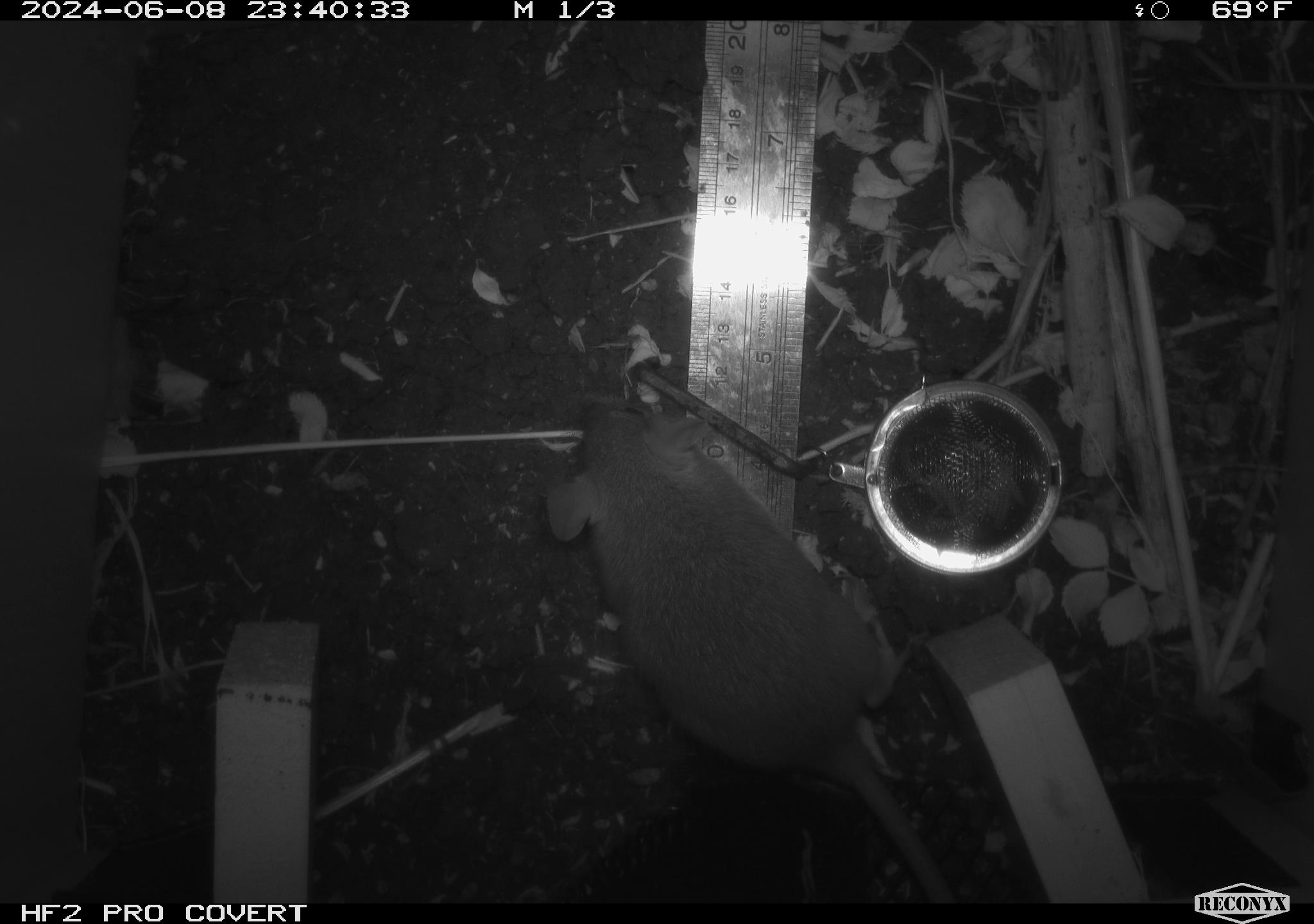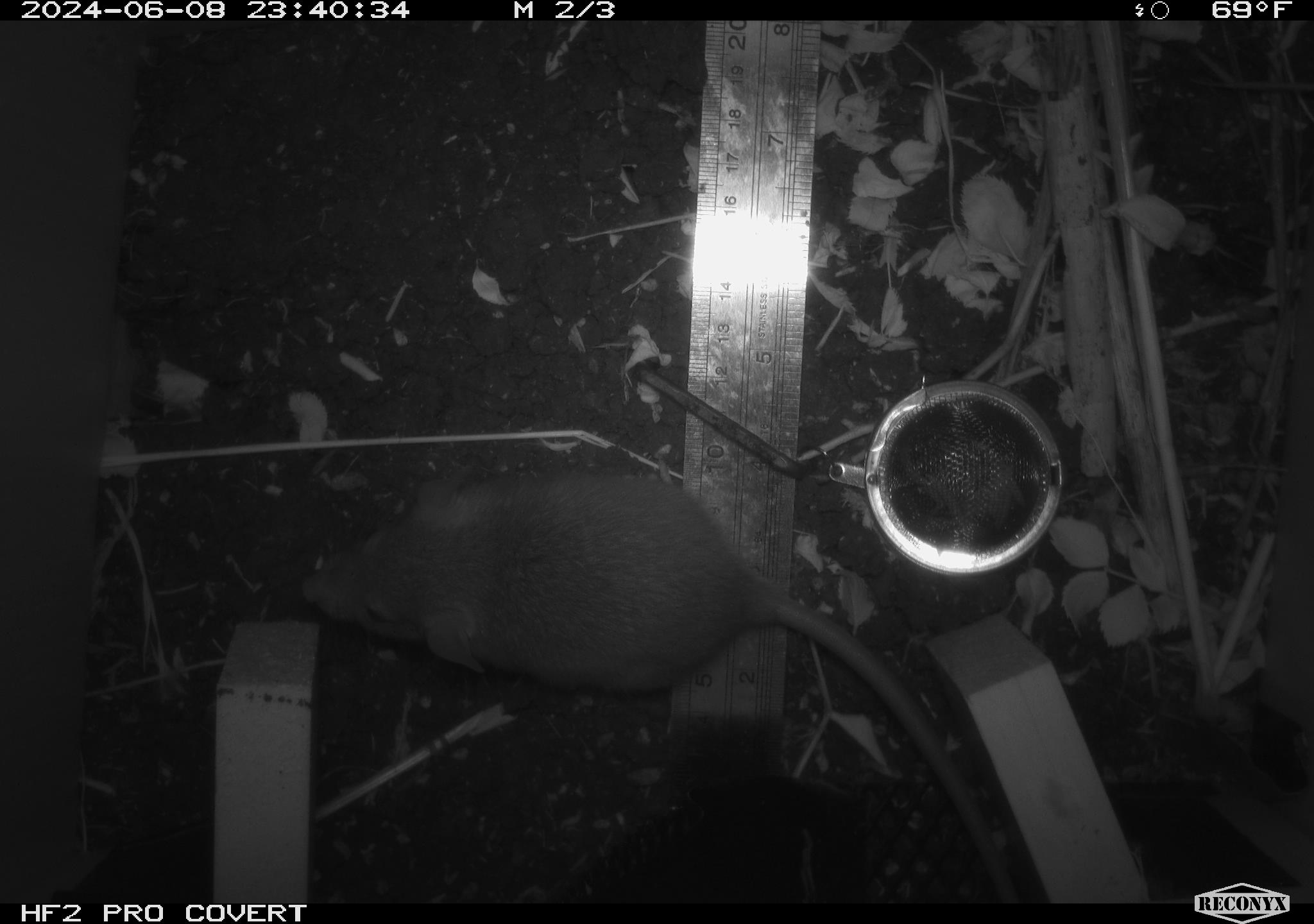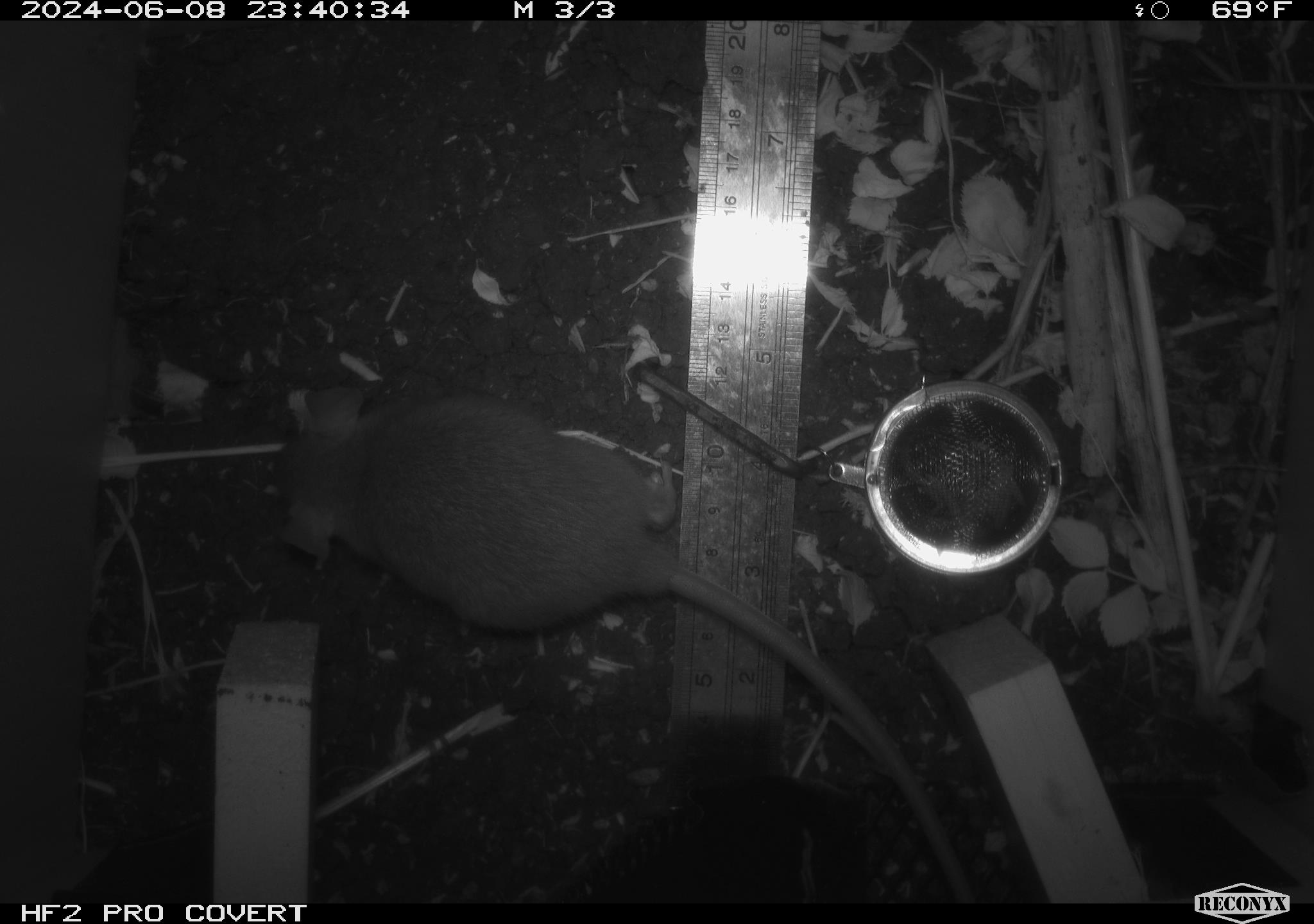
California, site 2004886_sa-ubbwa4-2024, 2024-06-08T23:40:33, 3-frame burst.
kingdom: Animalia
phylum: Chordata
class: Mammalia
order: Rodentia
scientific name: Rodentia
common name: woodrat or rat or mouse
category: woodrat or rat or mouse species